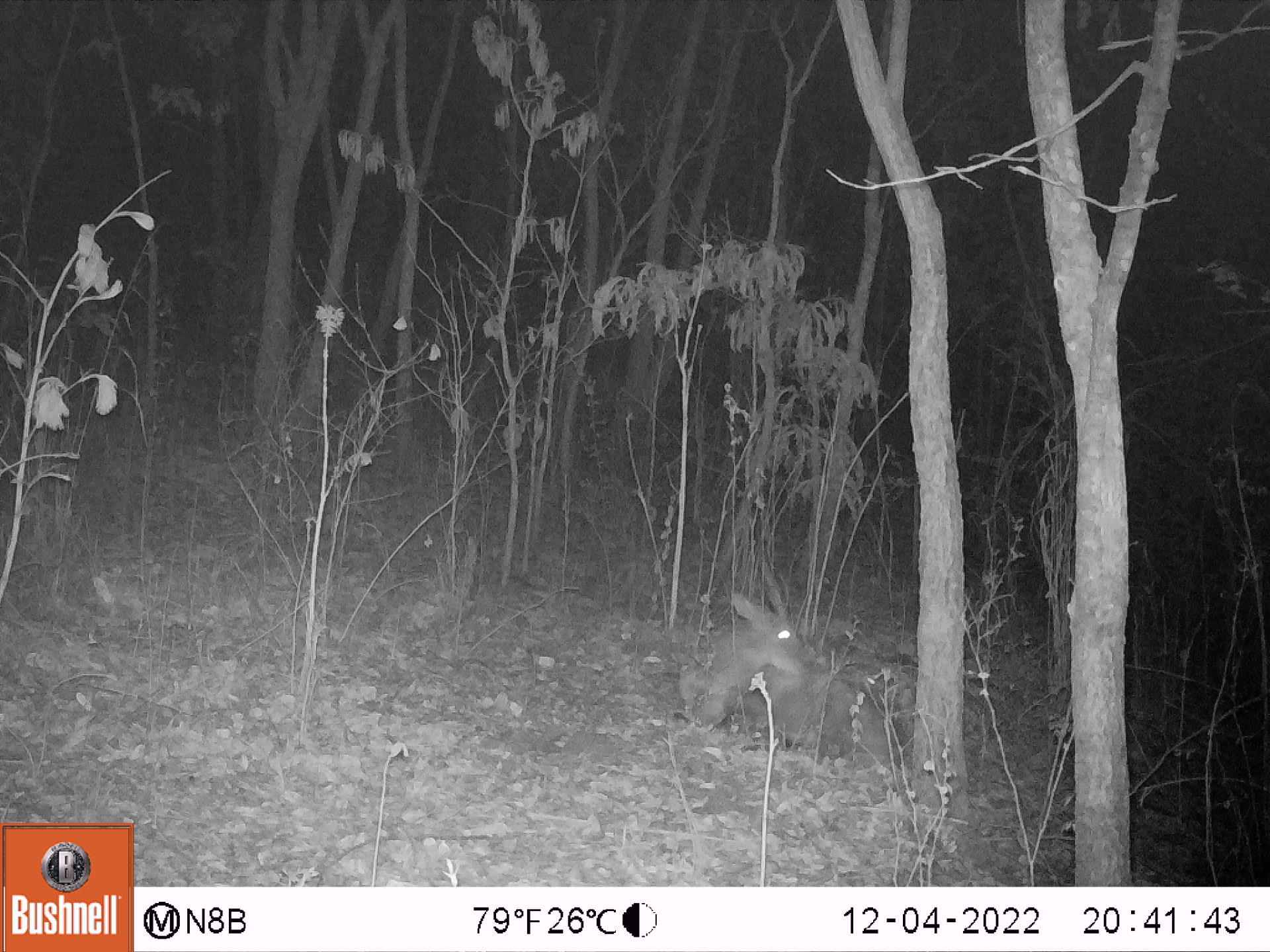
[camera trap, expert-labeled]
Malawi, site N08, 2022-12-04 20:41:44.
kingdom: Animalia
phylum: Chordata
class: Mammalia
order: Artiodactyla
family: Bovidae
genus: Tragelaphus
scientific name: Tragelaphus sylvaticus sylvaticus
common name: cape bushbuck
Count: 1.